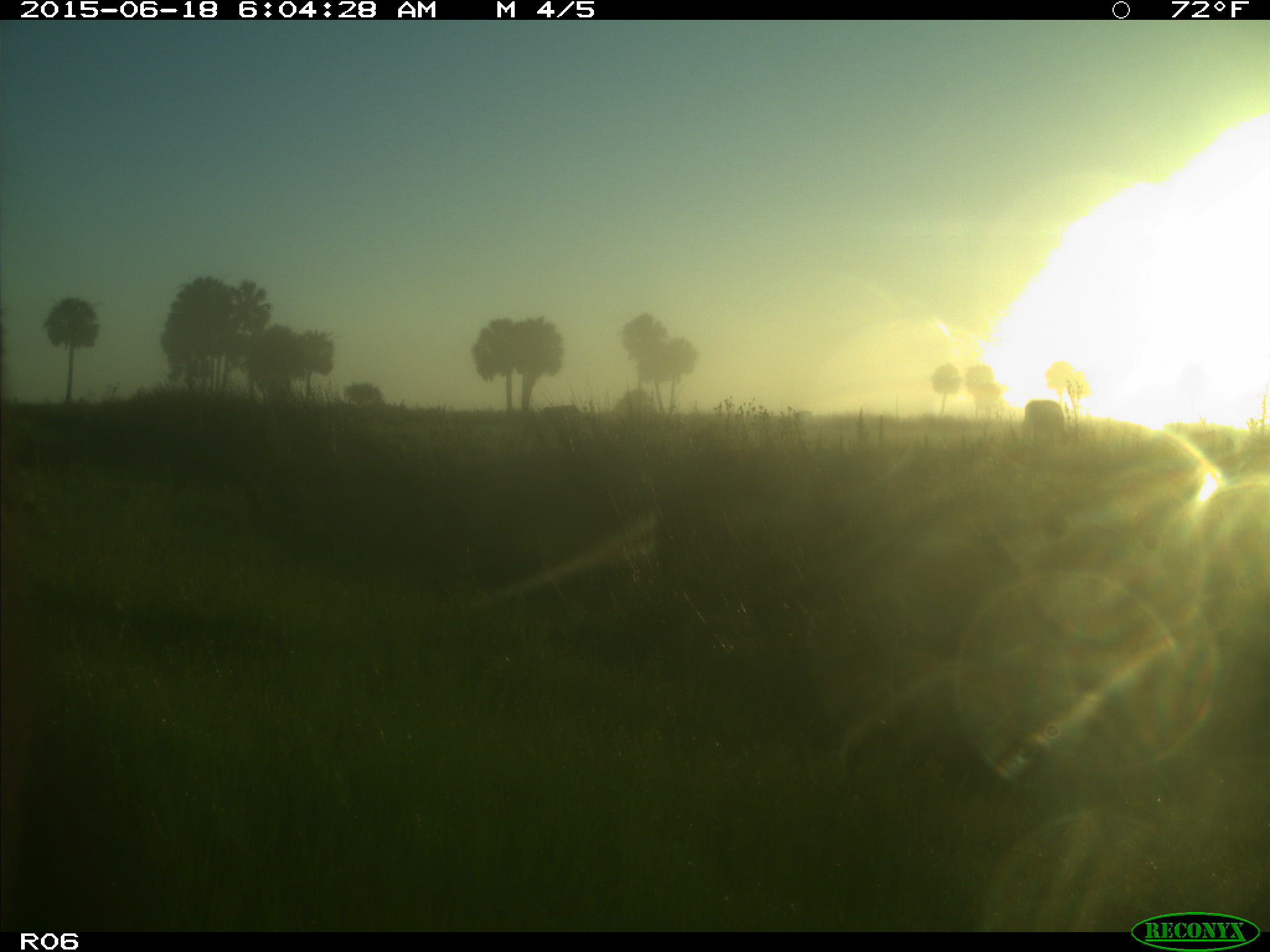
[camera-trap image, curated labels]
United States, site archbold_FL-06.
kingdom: Animalia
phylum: Chordata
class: Mammalia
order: Artiodactyla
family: Bovidae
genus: Bos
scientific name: Bos taurus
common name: domestic cow